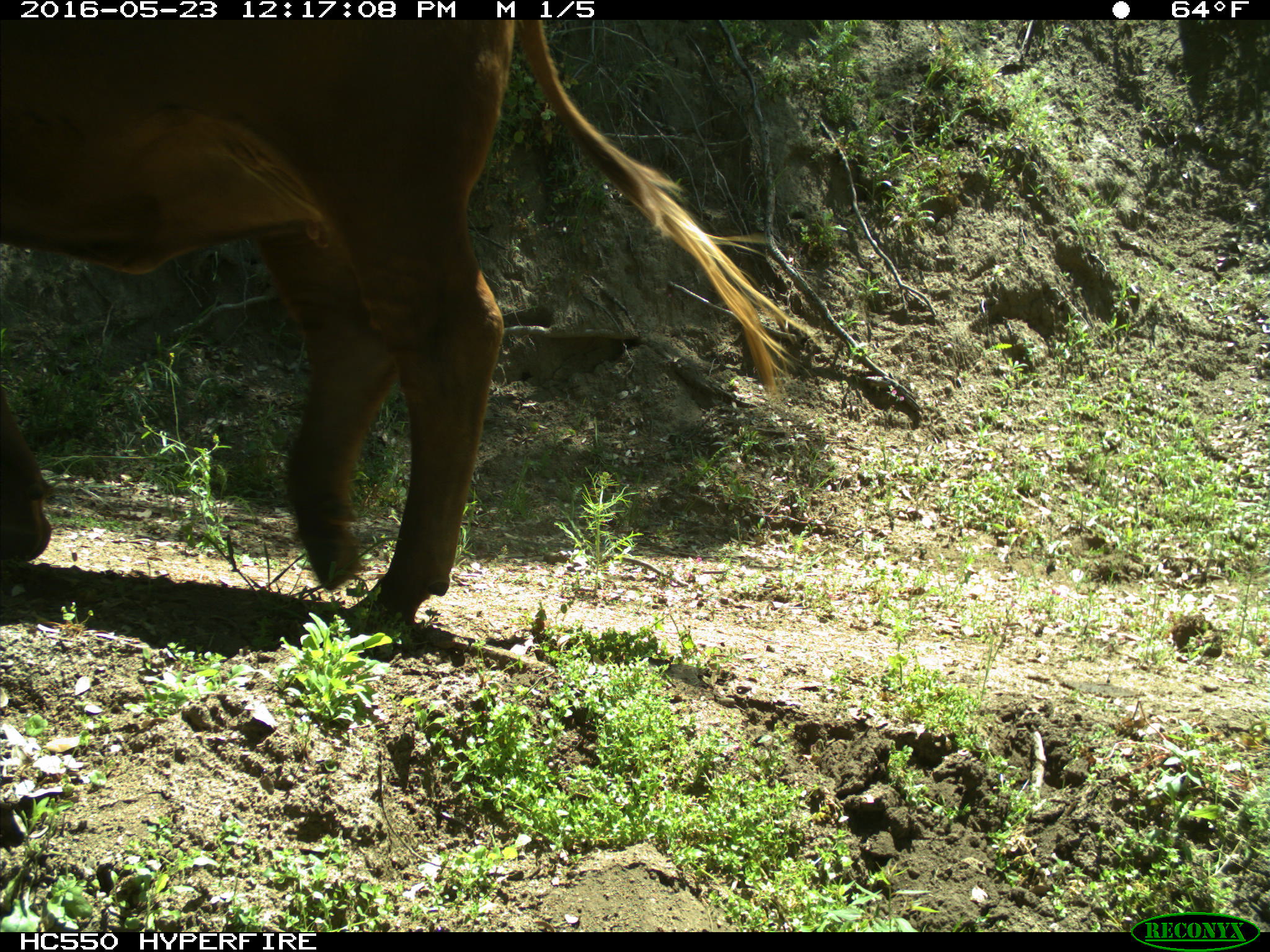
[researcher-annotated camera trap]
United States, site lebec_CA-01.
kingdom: Animalia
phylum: Chordata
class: Mammalia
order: Artiodactyla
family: Bovidae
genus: Bos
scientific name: Bos taurus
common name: domestic cow